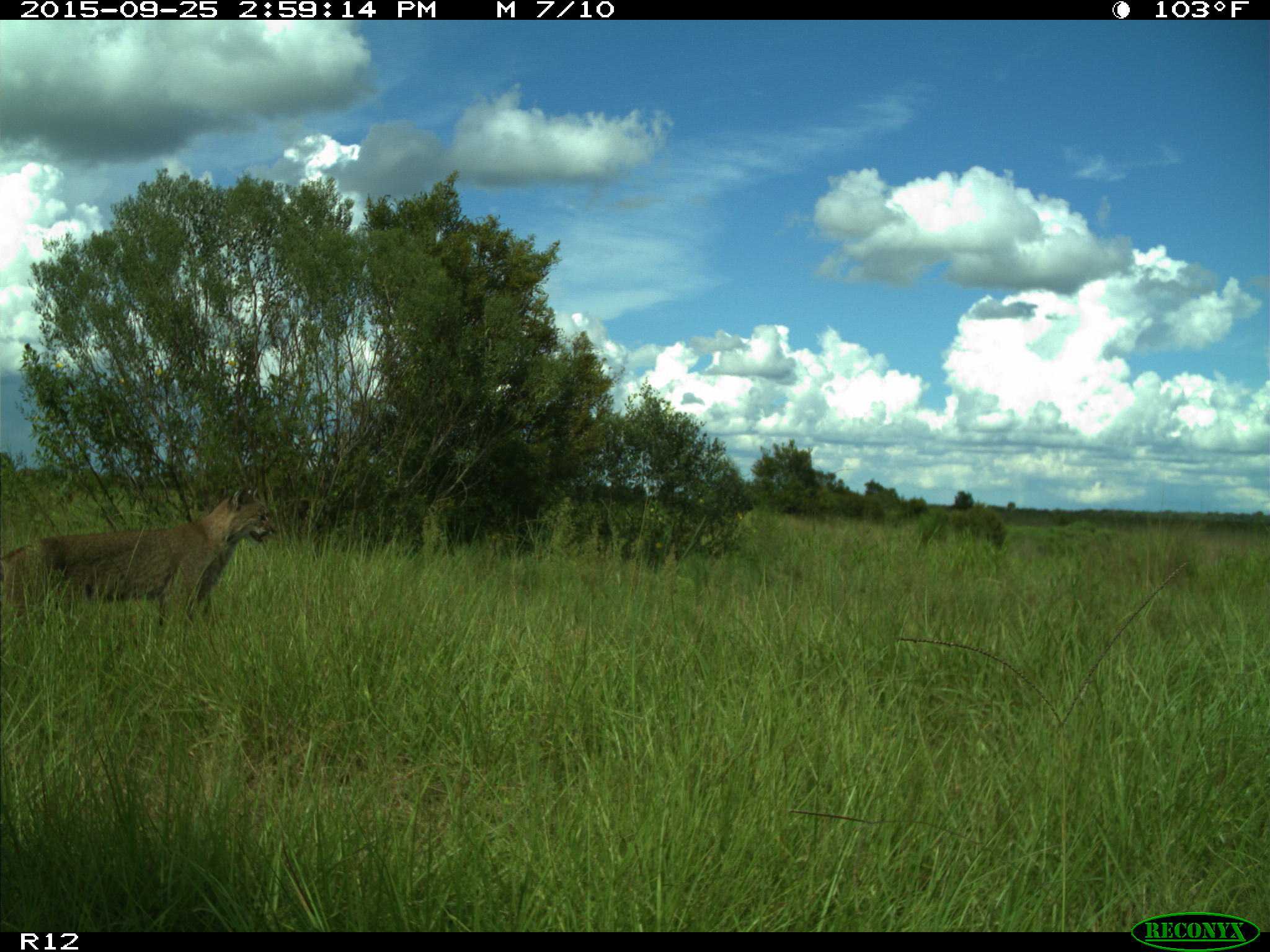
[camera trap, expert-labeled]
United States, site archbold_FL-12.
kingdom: Animalia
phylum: Chordata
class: Mammalia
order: Carnivora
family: Felidae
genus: Lynx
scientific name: Lynx rufus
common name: bobcat